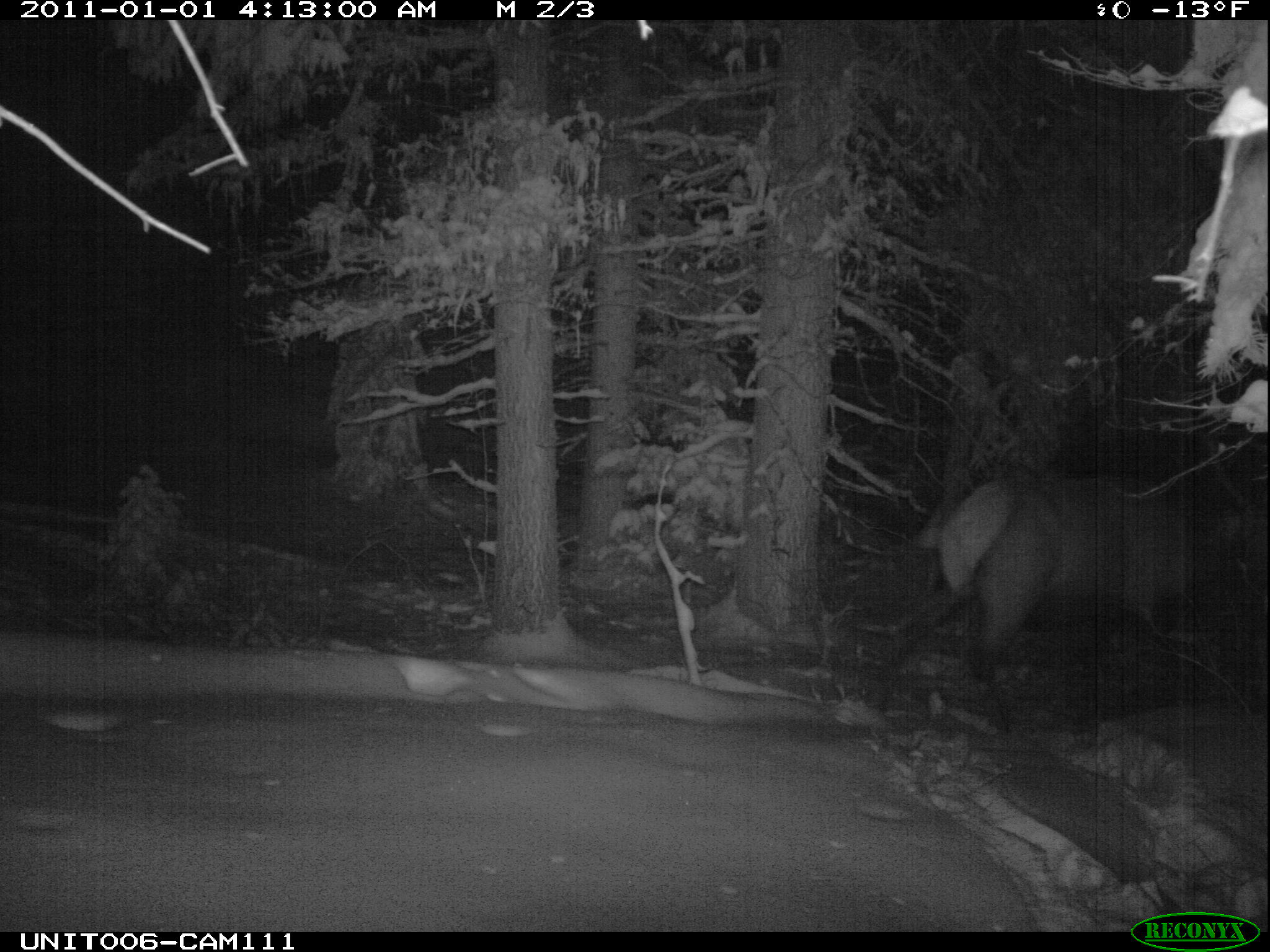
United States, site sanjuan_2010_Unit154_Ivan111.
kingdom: Animalia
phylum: Chordata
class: Mammalia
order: Artiodactyla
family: Cervidae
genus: Cervus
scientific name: Cervus elaphus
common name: red deer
Cervus elaphus (red deer).